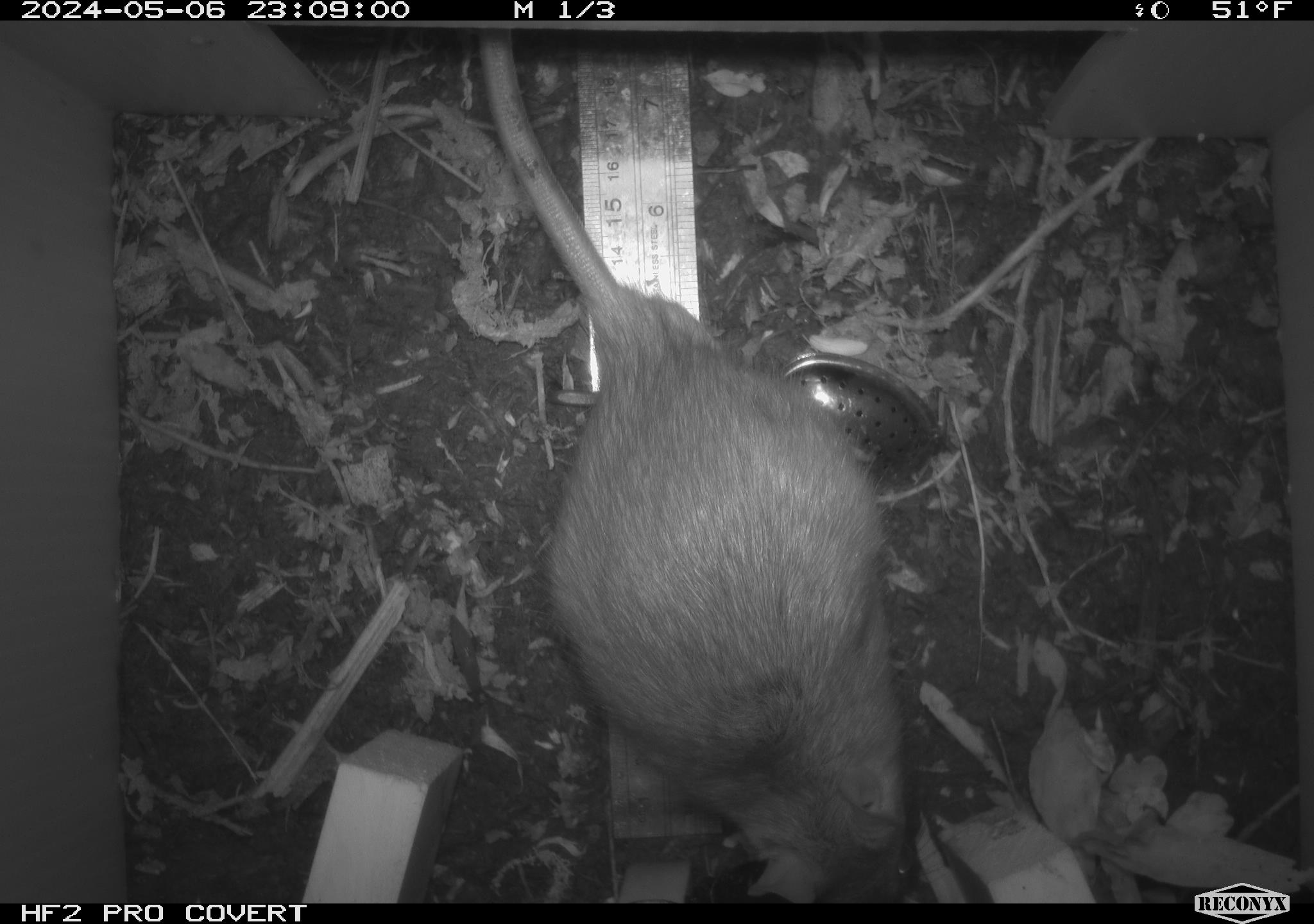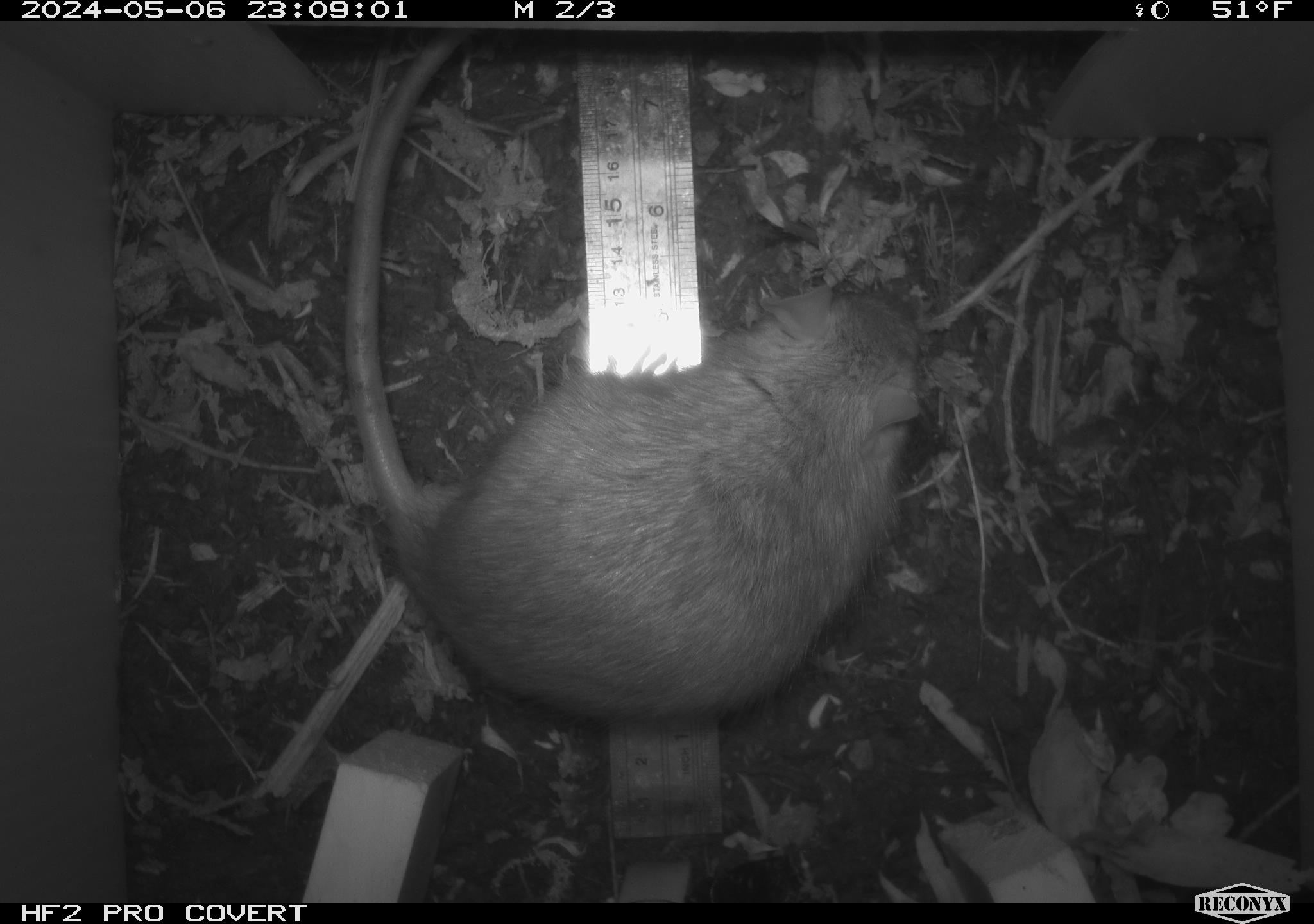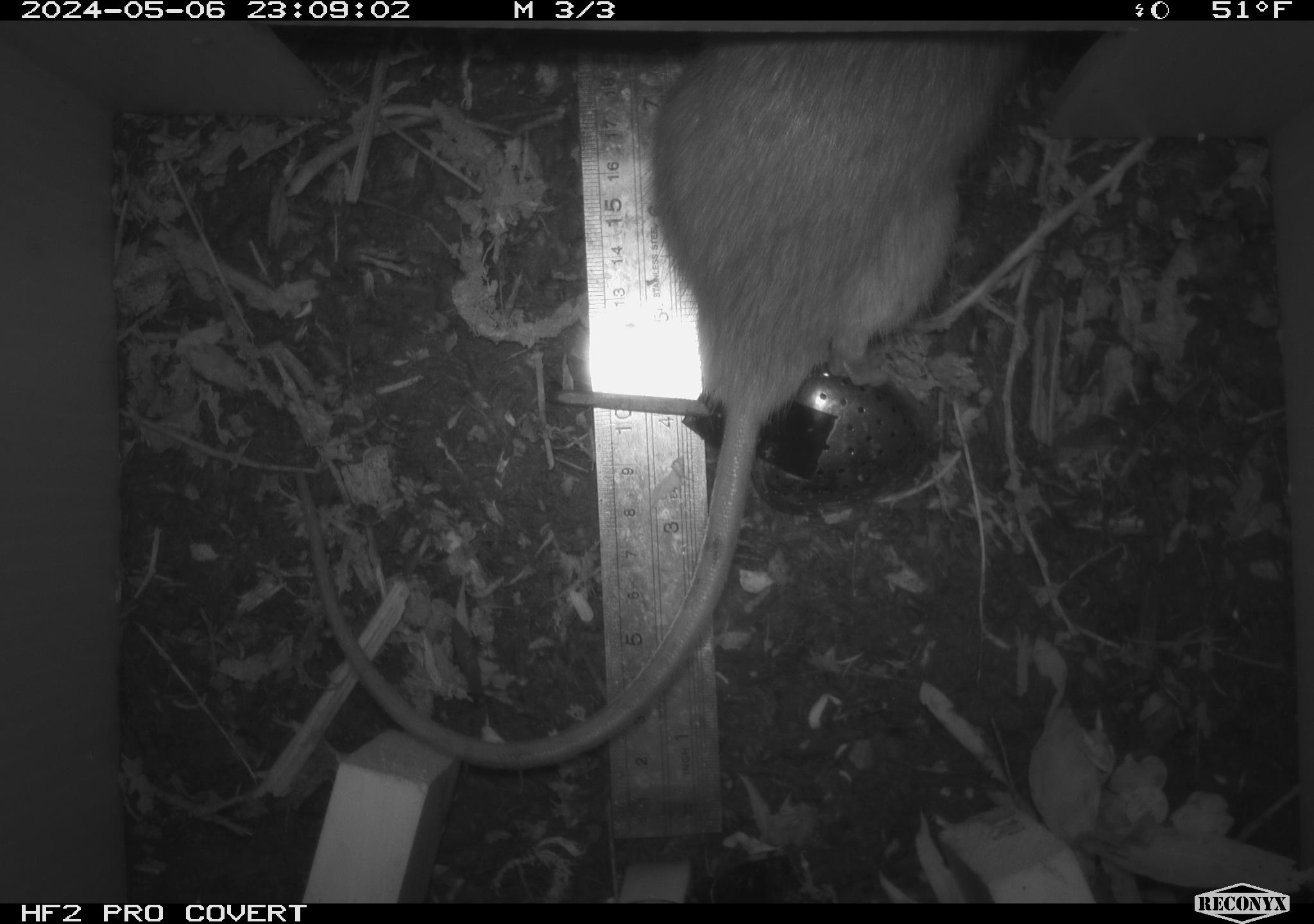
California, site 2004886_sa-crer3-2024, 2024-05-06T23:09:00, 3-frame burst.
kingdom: Animalia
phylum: Chordata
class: Mammalia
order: Rodentia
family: Muridae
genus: Rattus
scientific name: Rattus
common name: rat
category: rattus species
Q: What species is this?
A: Rattus species (rat) (Rattus).